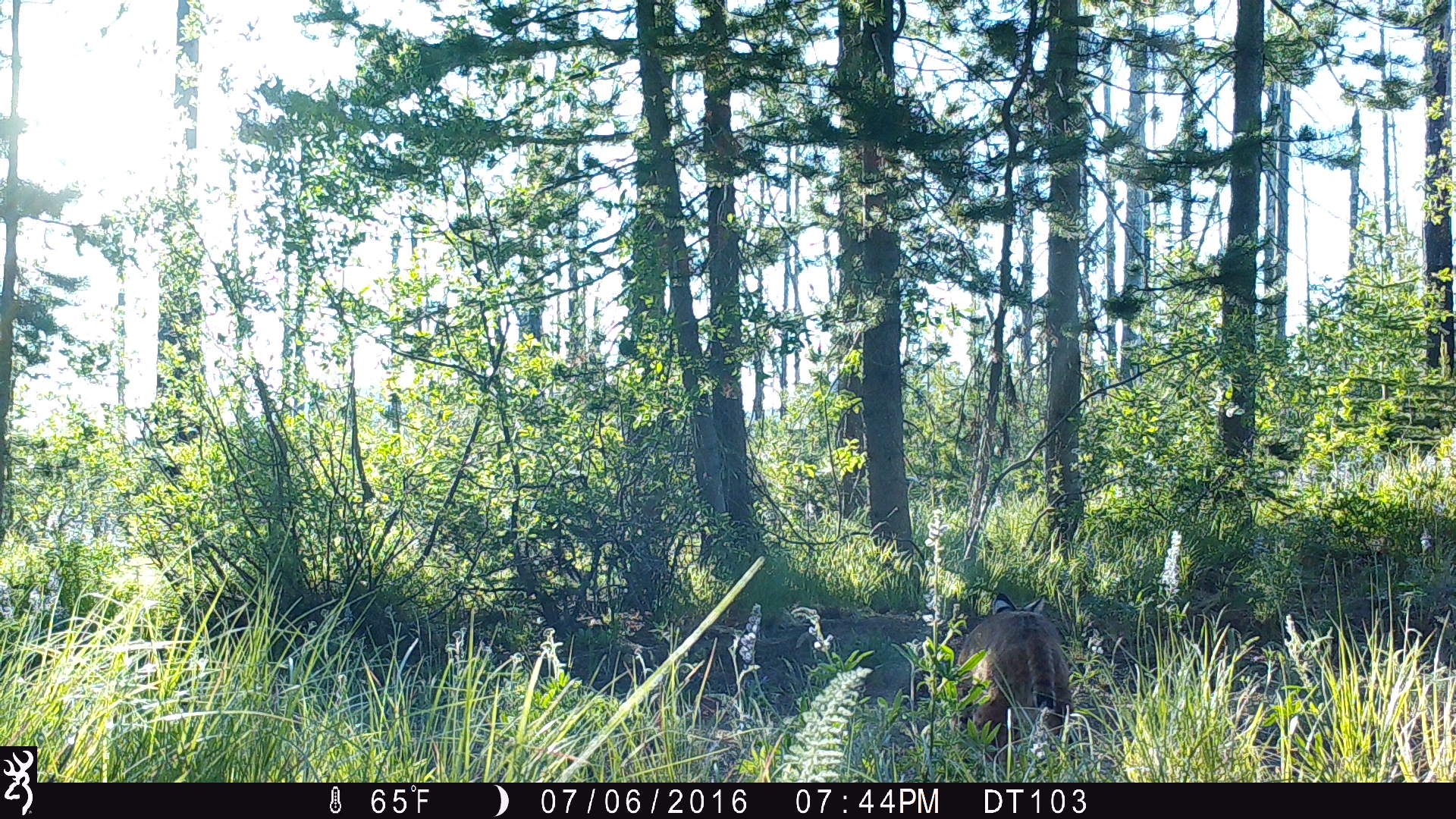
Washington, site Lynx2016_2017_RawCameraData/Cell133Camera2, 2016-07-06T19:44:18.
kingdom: Animalia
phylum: Chordata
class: Mammalia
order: Carnivora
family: Felidae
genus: Lynx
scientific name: Lynx rufus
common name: bobcat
Lynx rufus (bobcat). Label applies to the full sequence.